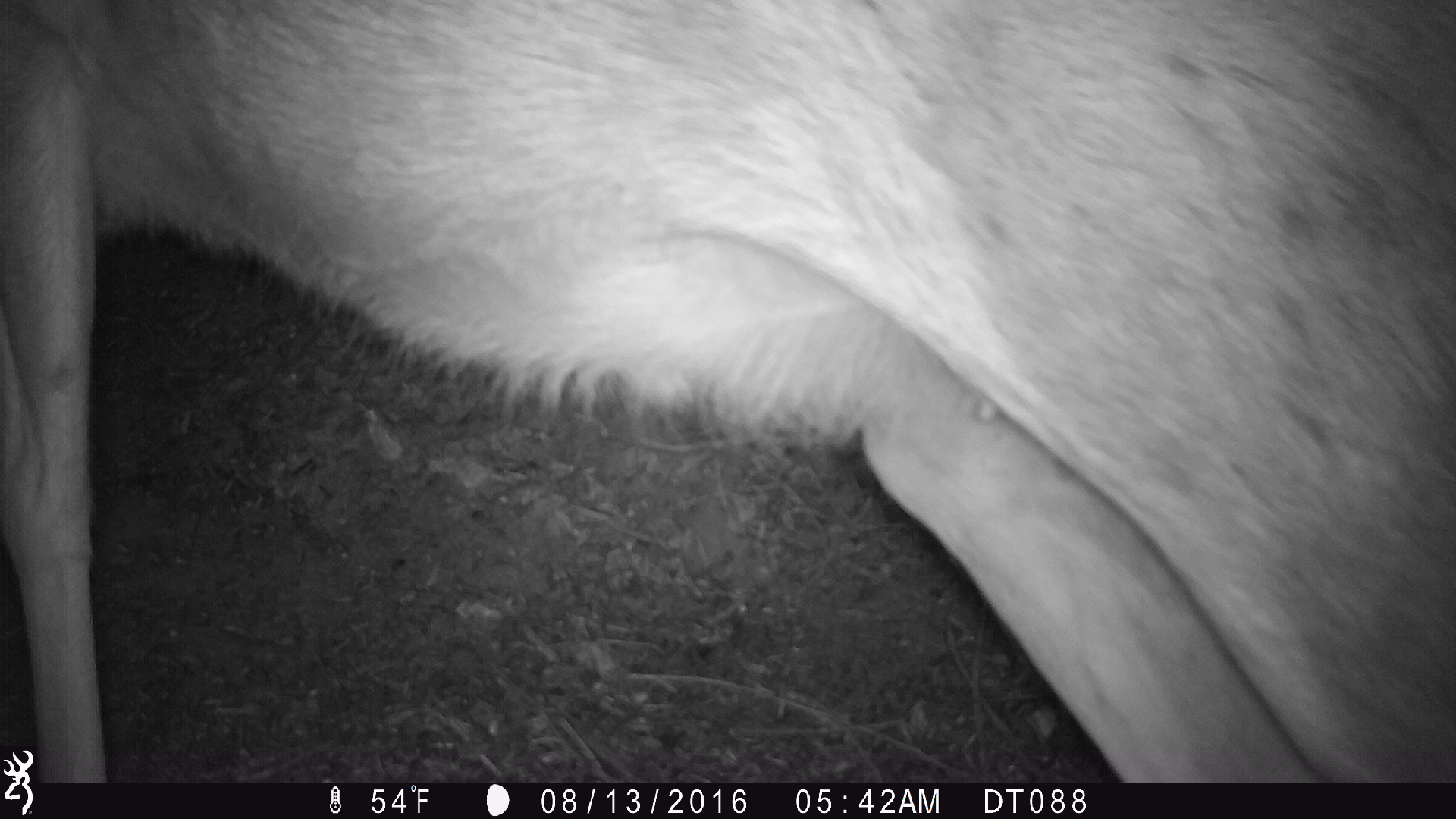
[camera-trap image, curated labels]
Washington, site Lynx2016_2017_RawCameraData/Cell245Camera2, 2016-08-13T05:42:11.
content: unidentified animal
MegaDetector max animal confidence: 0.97